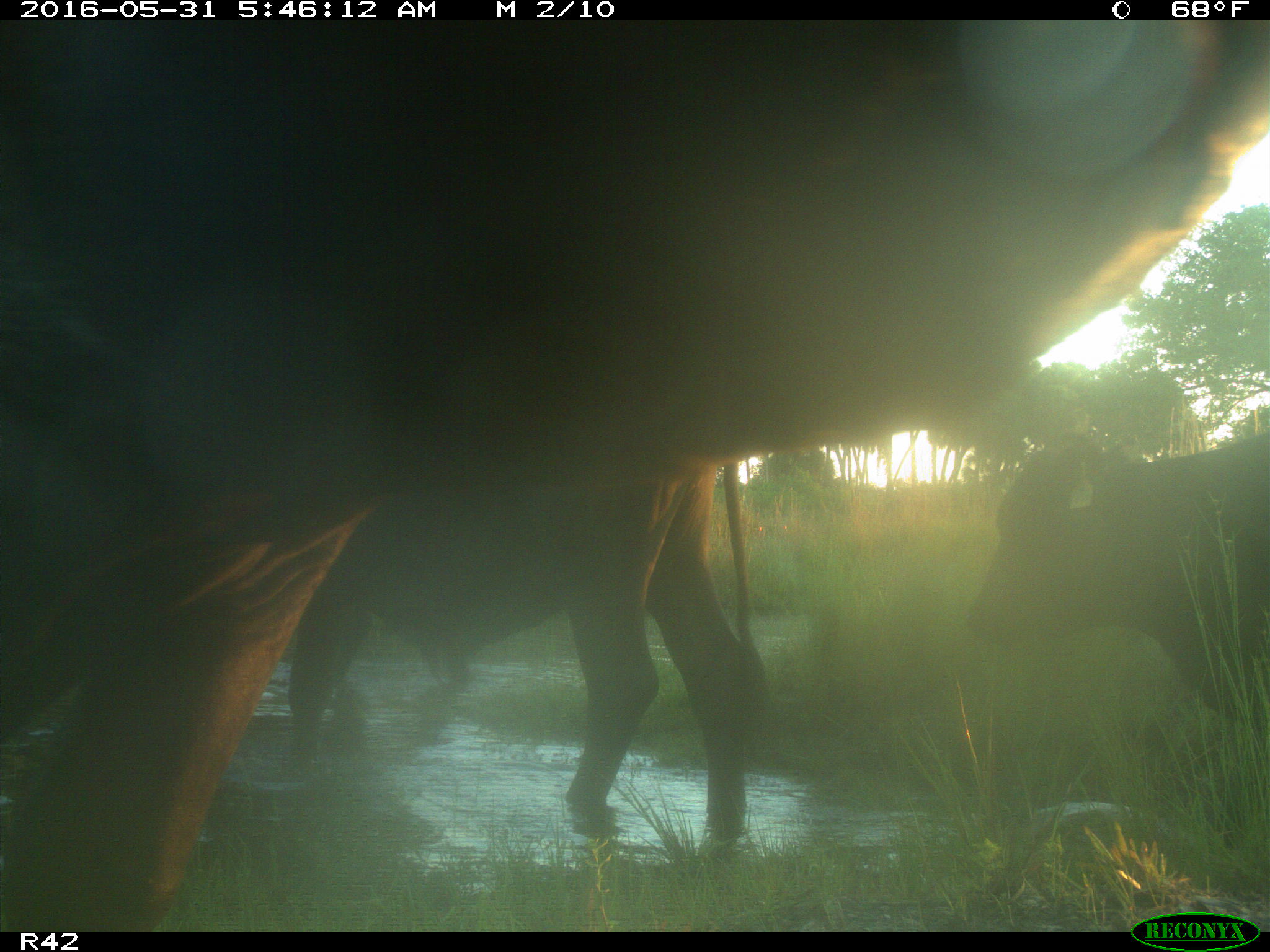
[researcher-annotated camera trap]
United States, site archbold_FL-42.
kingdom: Animalia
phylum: Chordata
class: Mammalia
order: Artiodactyla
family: Bovidae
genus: Bos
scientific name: Bos taurus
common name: domestic cow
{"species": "Bos taurus (domestic cow)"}